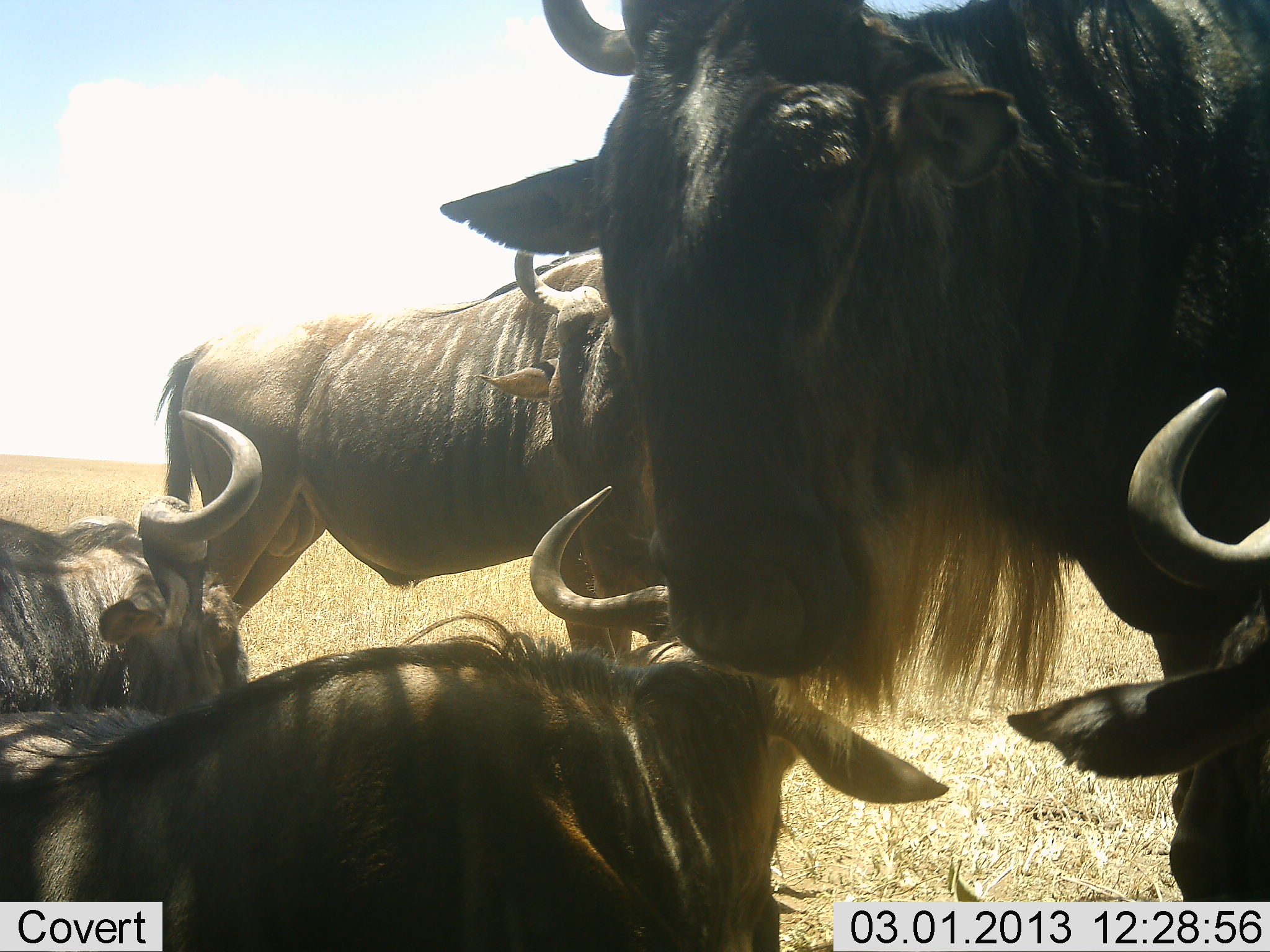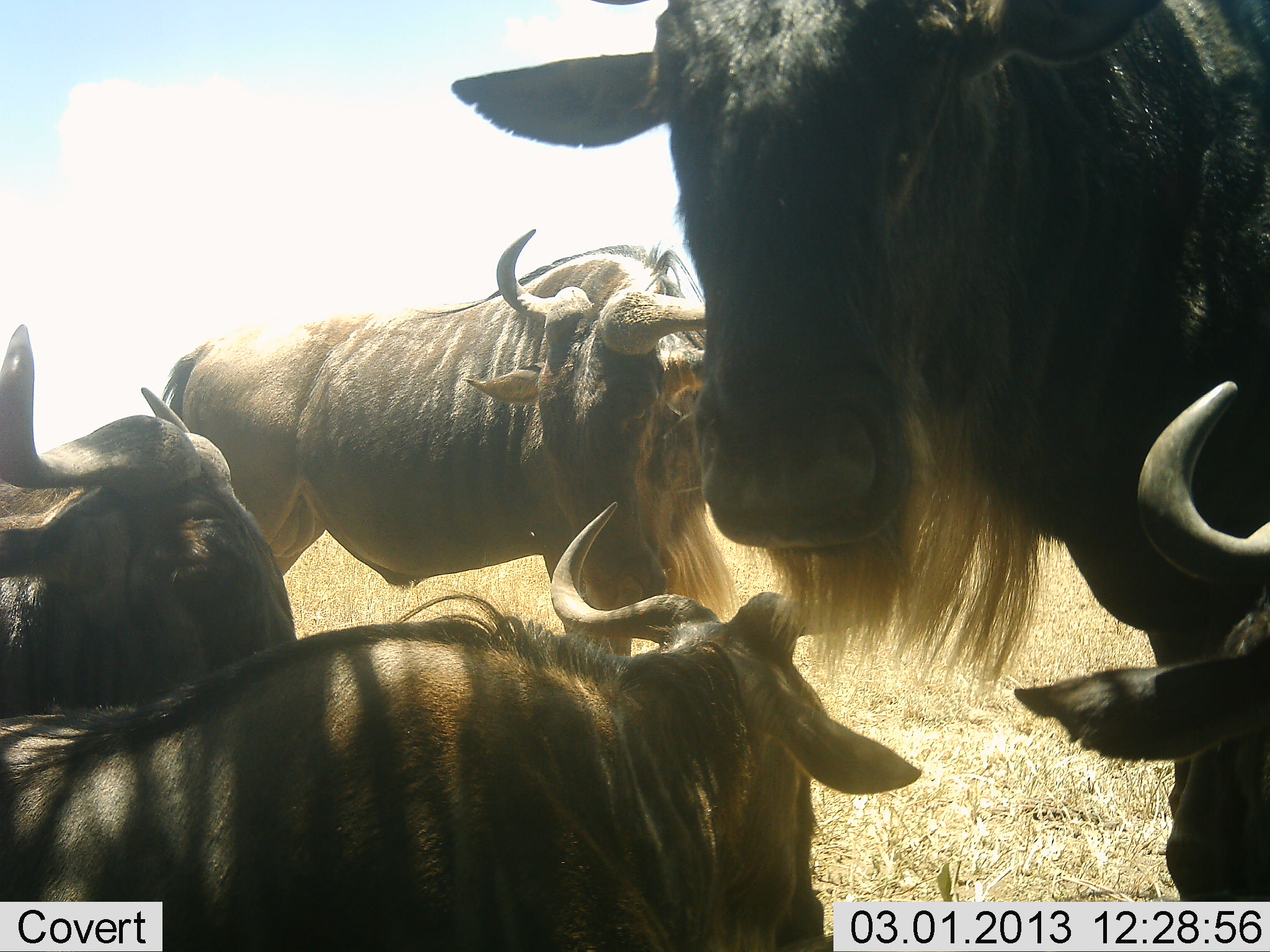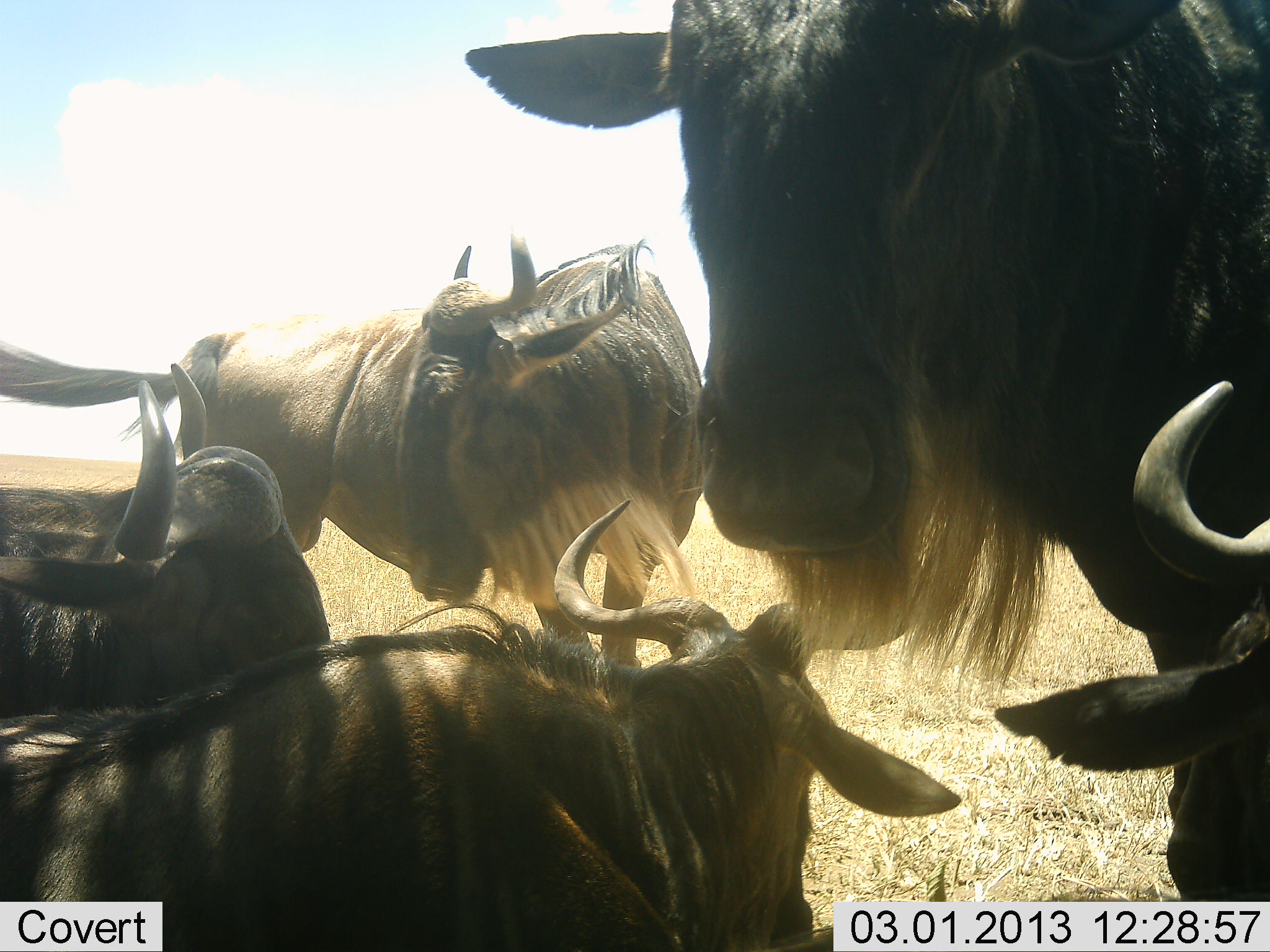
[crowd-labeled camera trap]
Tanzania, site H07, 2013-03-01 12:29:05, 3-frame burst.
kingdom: Animalia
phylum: Chordata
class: Mammalia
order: Artiodactyla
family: Bovidae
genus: Connochaetes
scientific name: Connochaetes taurinus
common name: blue wildebeest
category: wildebeest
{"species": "wildebeest (blue wildebeest) (Connochaetes taurinus)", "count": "5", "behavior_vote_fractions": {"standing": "67%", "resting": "93%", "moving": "7%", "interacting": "11%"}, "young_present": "7%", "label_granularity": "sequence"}